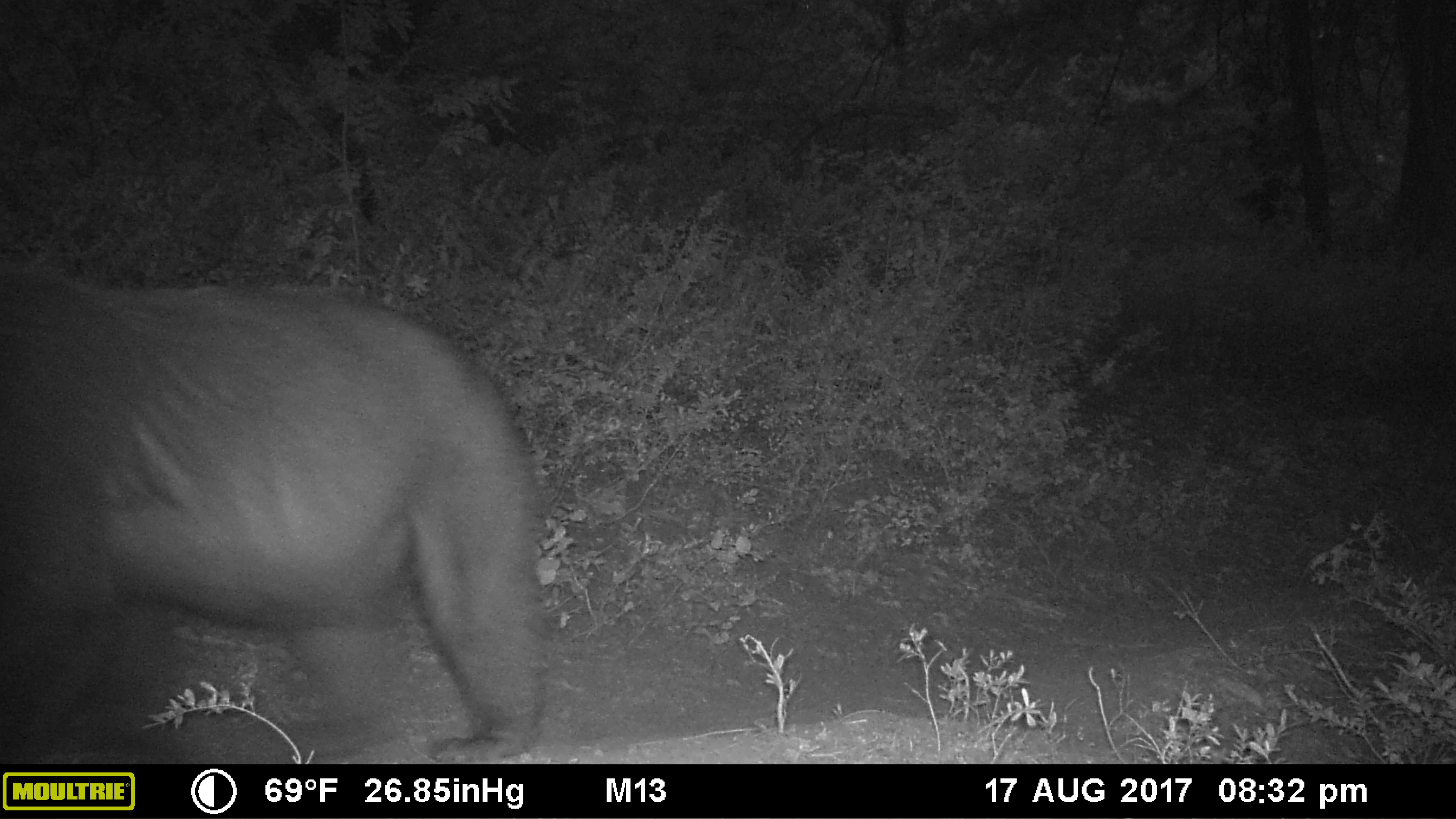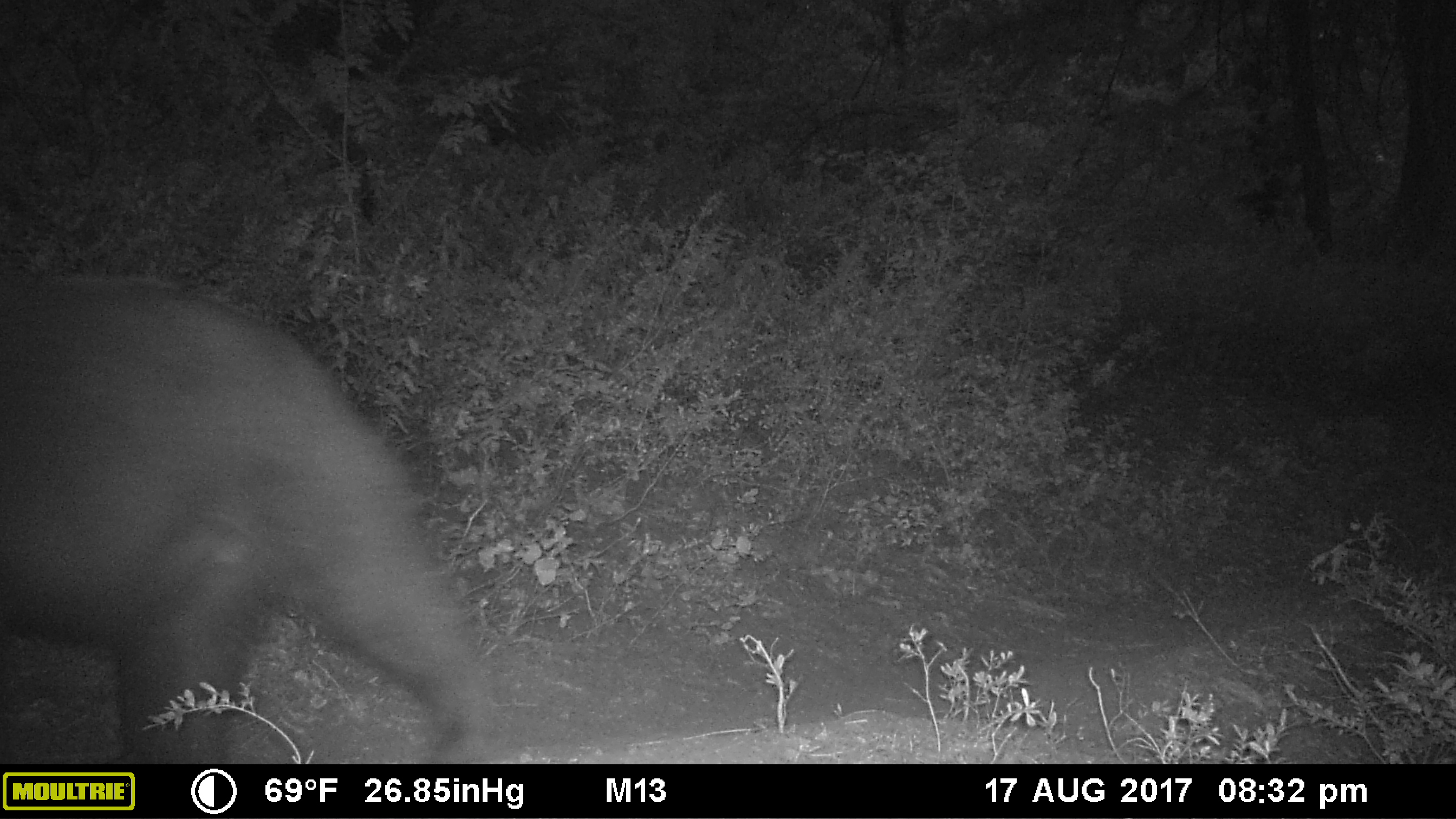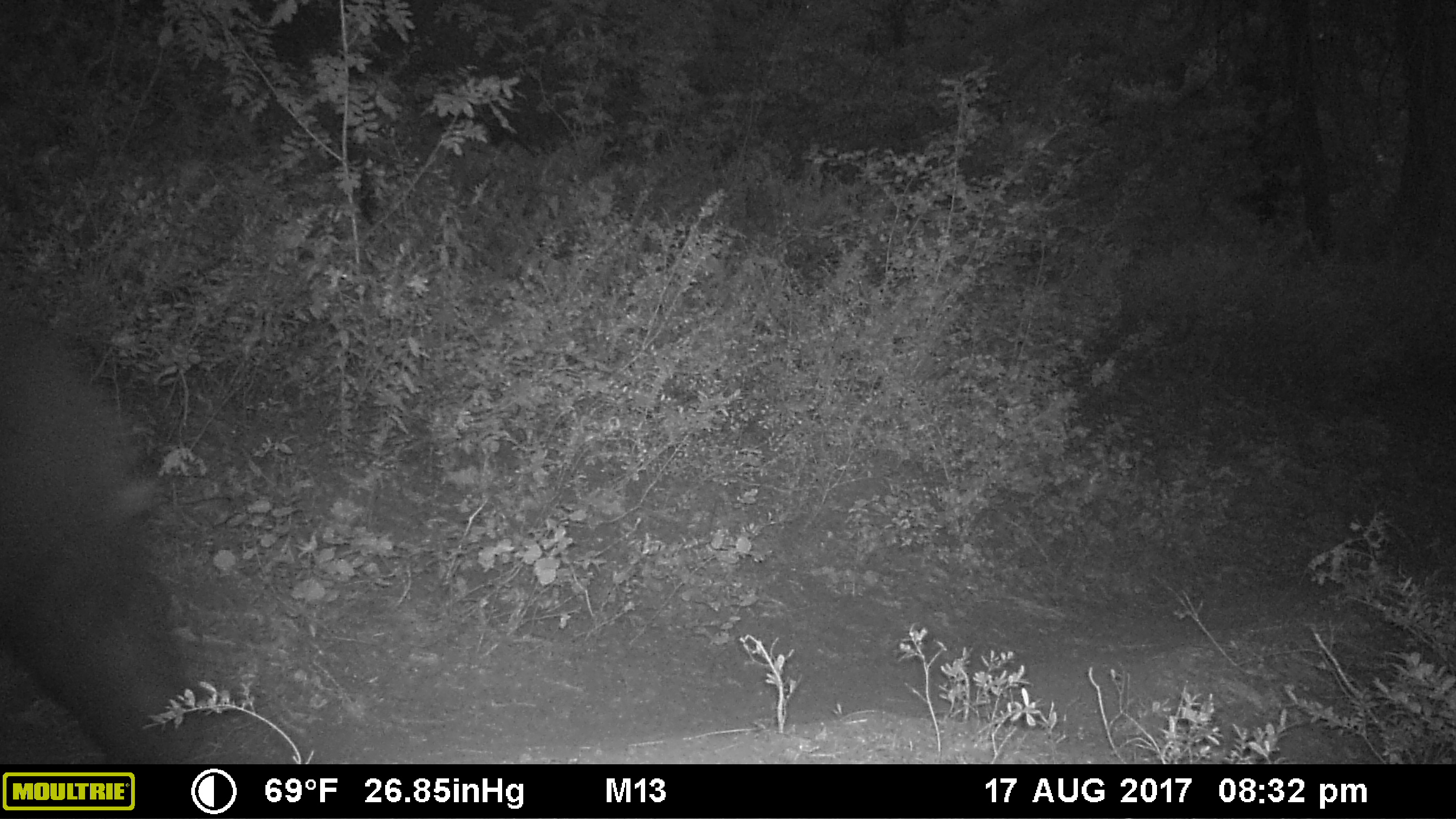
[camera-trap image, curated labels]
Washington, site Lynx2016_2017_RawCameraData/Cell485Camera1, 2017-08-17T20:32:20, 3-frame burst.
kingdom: Animalia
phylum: Chordata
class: Mammalia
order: Carnivora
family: Ursidae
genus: Ursus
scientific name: Ursus americanus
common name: american black bear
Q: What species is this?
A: Ursus americanus (american black bear).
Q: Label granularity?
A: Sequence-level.